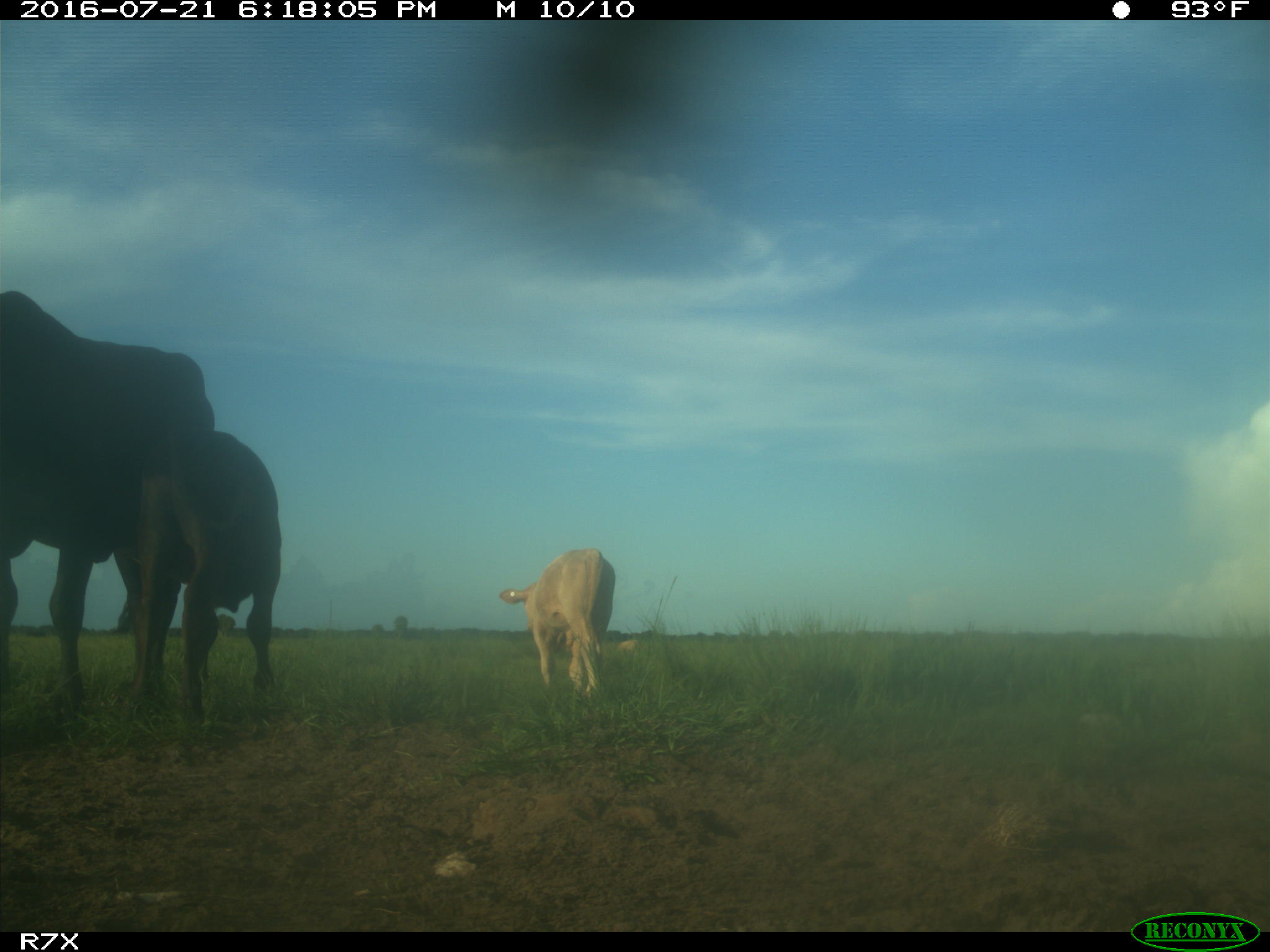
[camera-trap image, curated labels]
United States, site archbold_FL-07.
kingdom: Animalia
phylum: Chordata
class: Mammalia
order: Artiodactyla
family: Bovidae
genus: Bos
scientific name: Bos taurus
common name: domestic cow